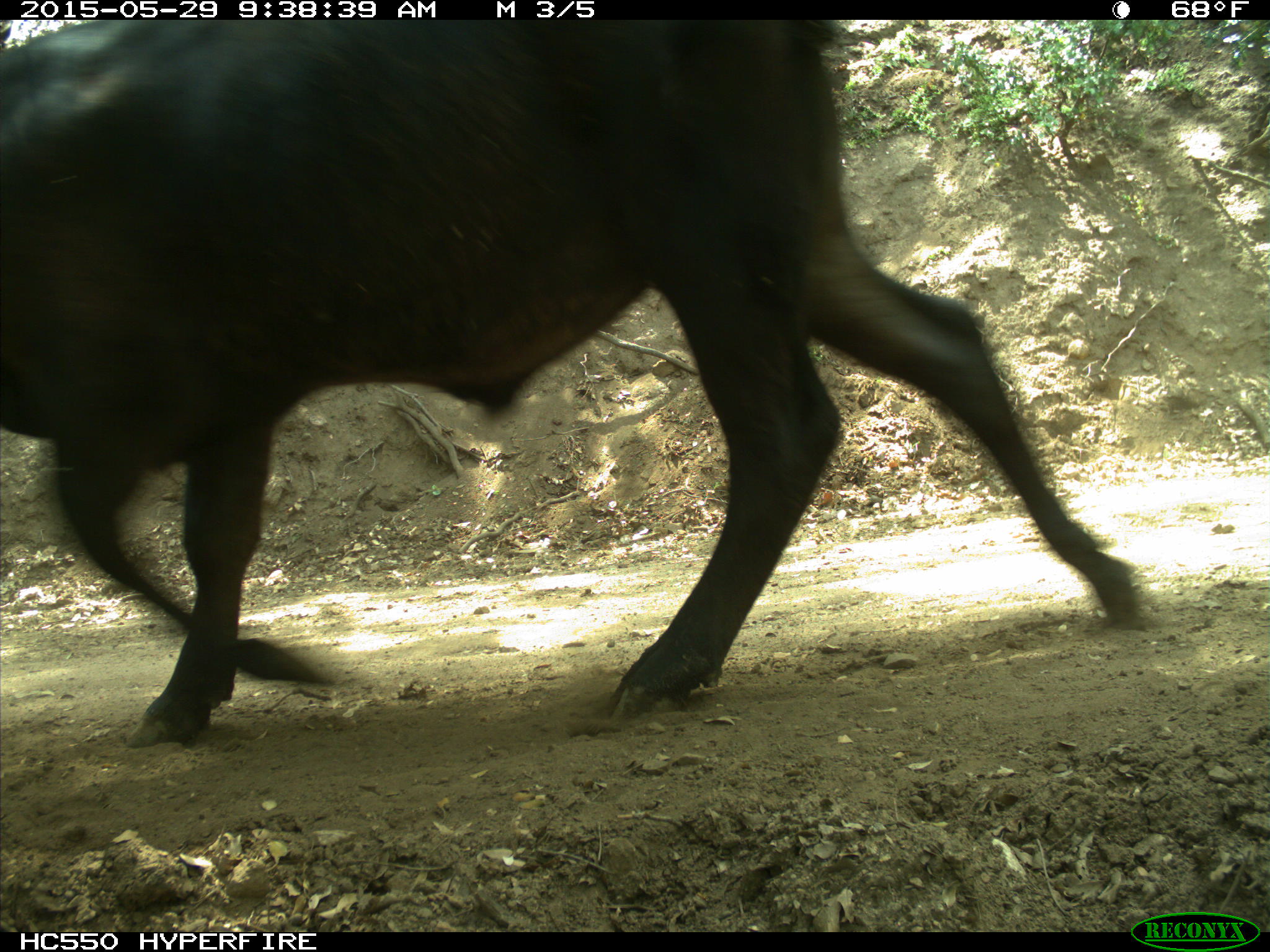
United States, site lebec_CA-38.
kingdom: Animalia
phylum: Chordata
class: Mammalia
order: Artiodactyla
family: Bovidae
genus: Bos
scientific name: Bos taurus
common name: domestic cow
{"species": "Bos taurus (domestic cow)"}